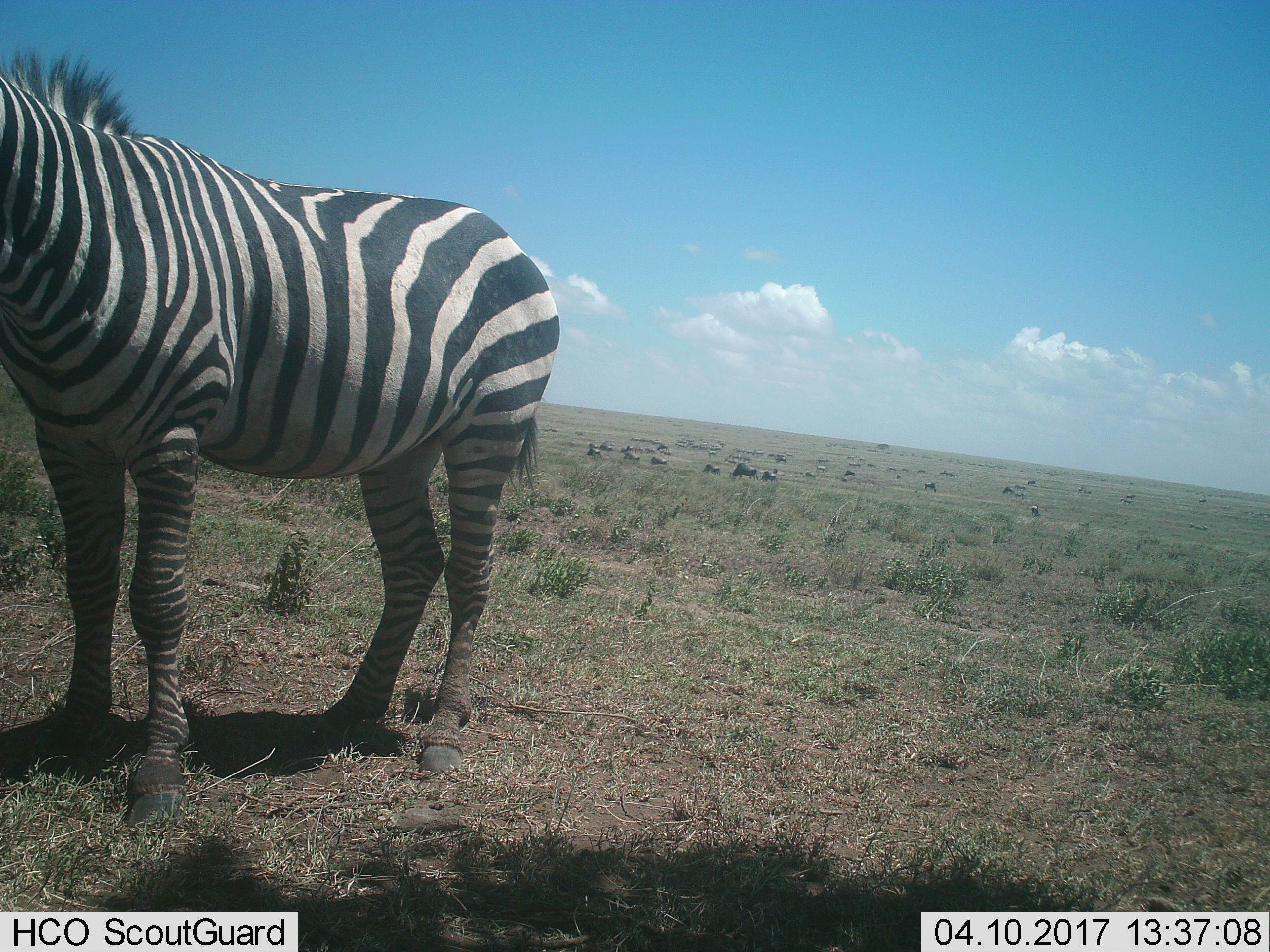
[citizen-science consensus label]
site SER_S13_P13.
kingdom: Animalia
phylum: Chordata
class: Mammalia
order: Perissodactyla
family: Equidae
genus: Equus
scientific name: Equus quagga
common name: plains zebra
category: zebraplains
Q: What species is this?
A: Zebraplains (plains zebra) (Equus quagga).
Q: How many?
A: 1.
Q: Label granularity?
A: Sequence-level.